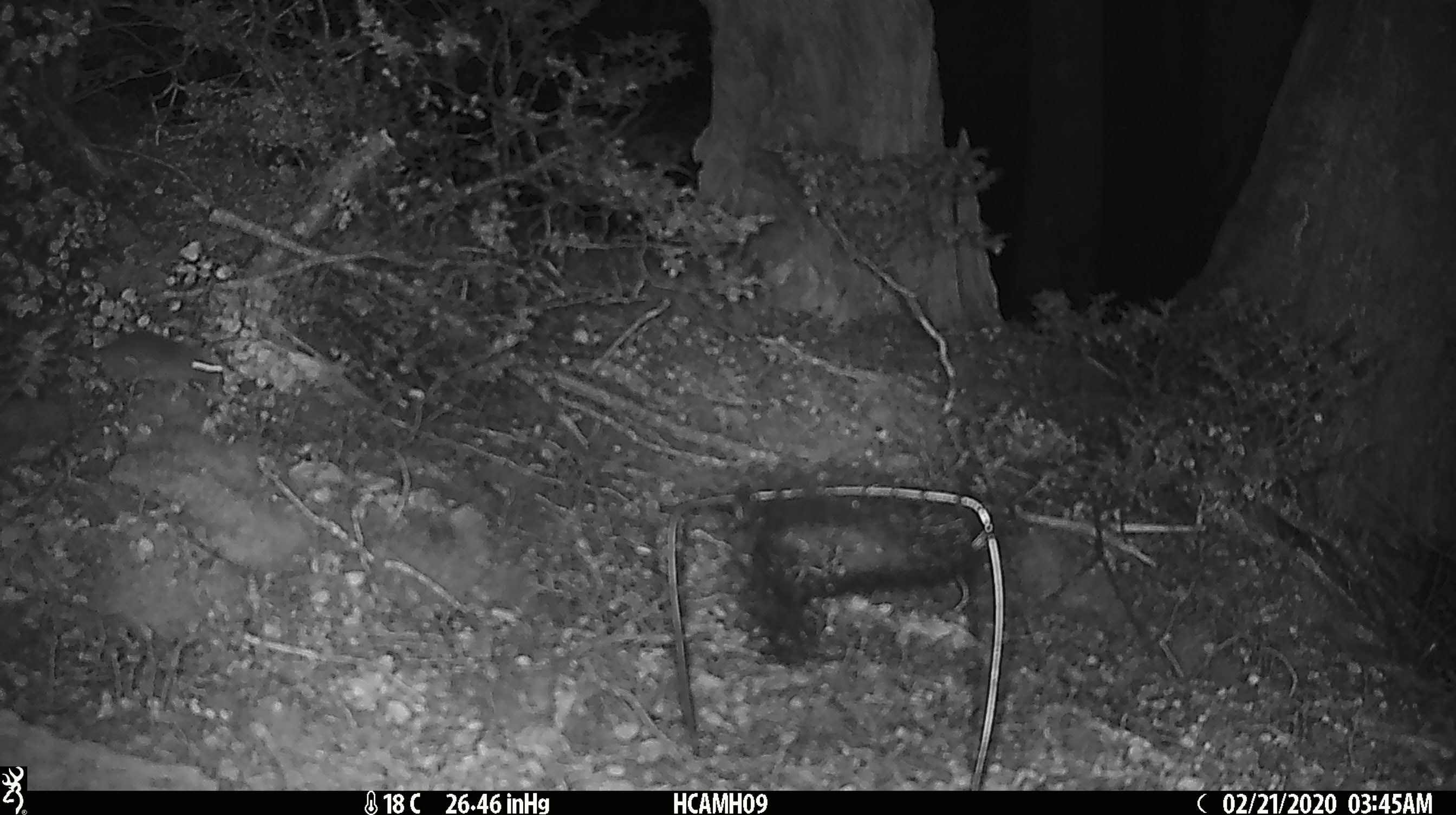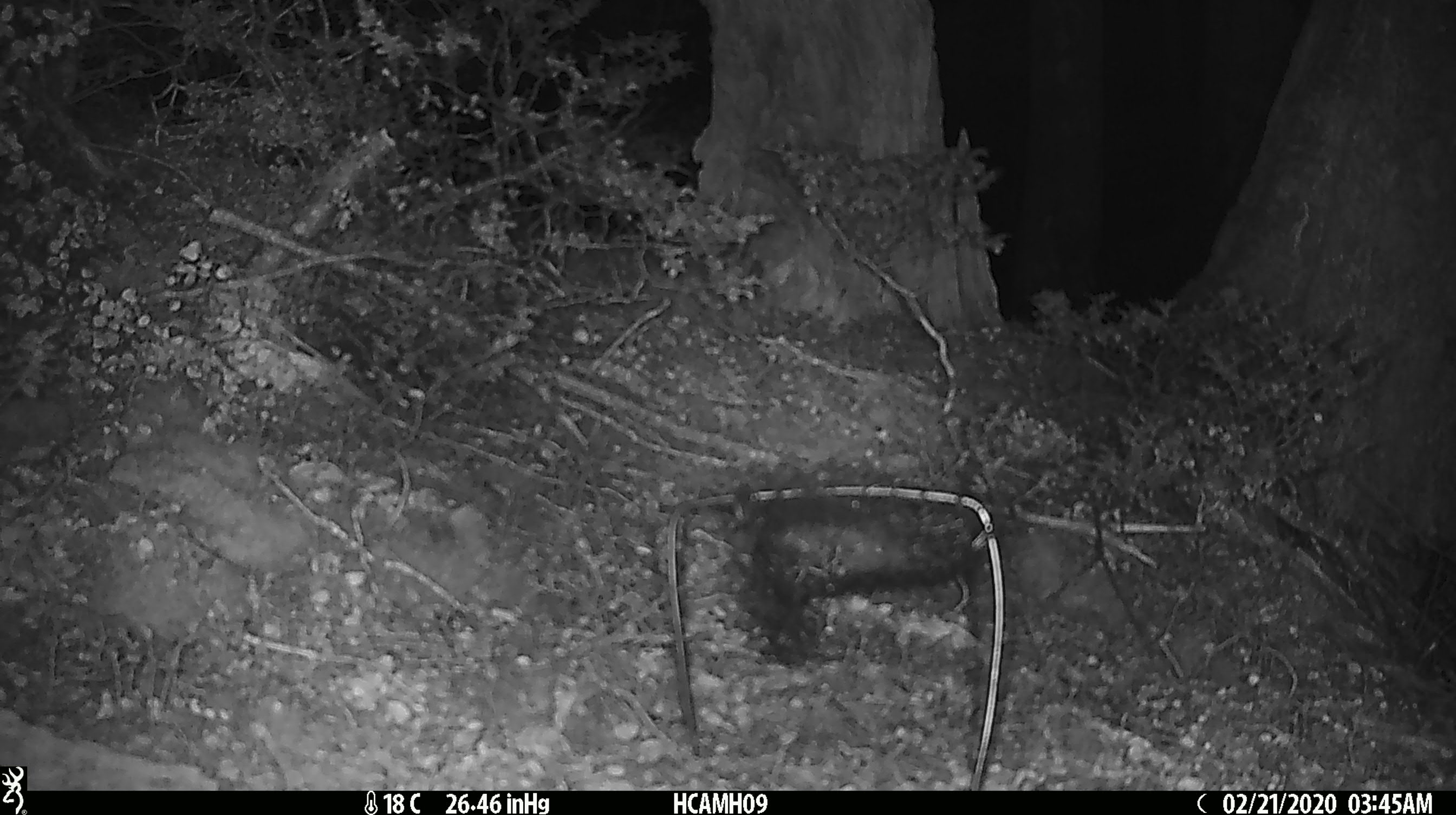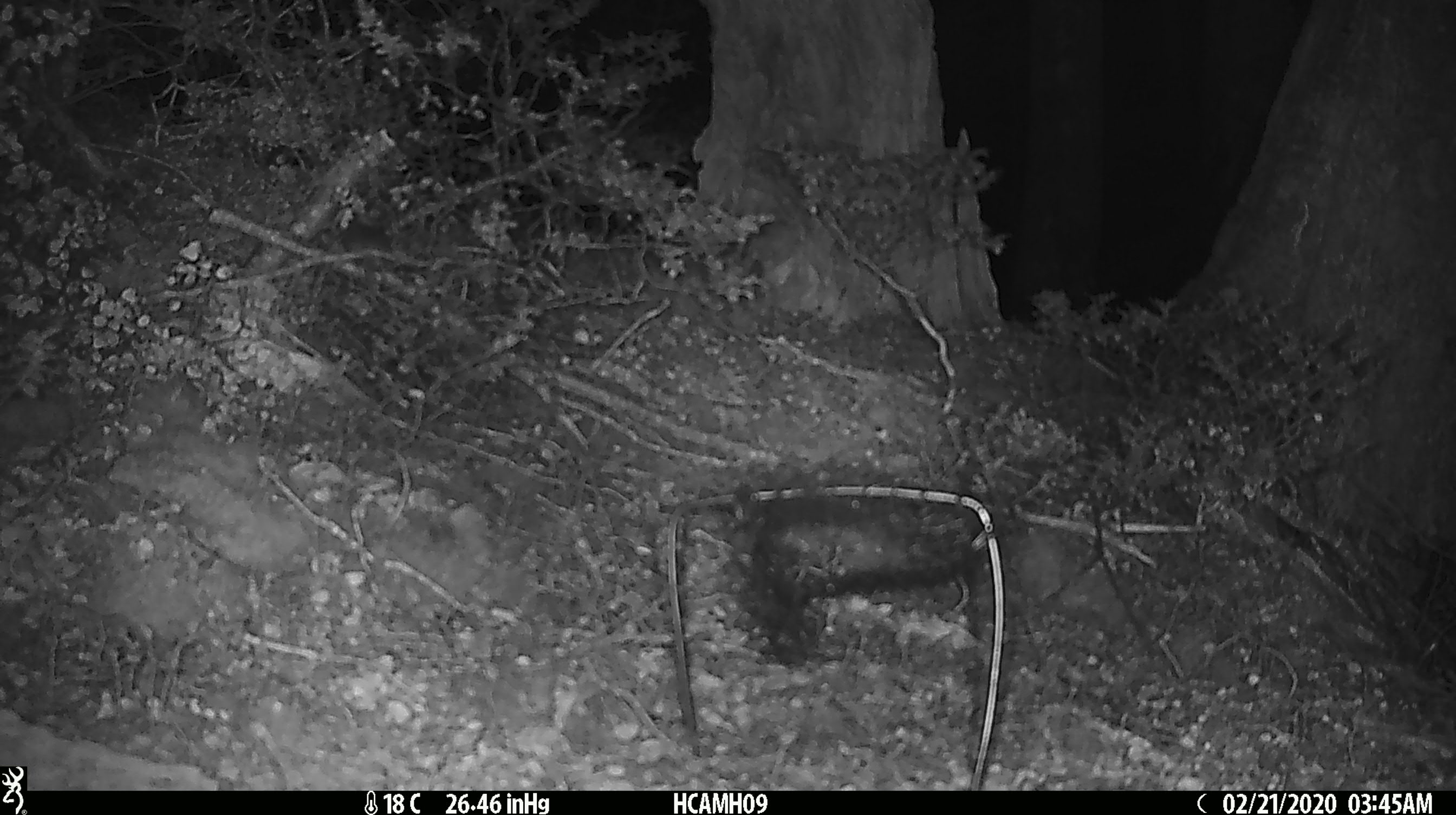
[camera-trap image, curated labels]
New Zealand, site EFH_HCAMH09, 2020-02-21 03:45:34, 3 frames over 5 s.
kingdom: Animalia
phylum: Chordata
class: Mammalia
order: Rodentia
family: Muridae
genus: Mus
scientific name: Mus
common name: mouse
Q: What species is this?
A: Mouse (Mus).